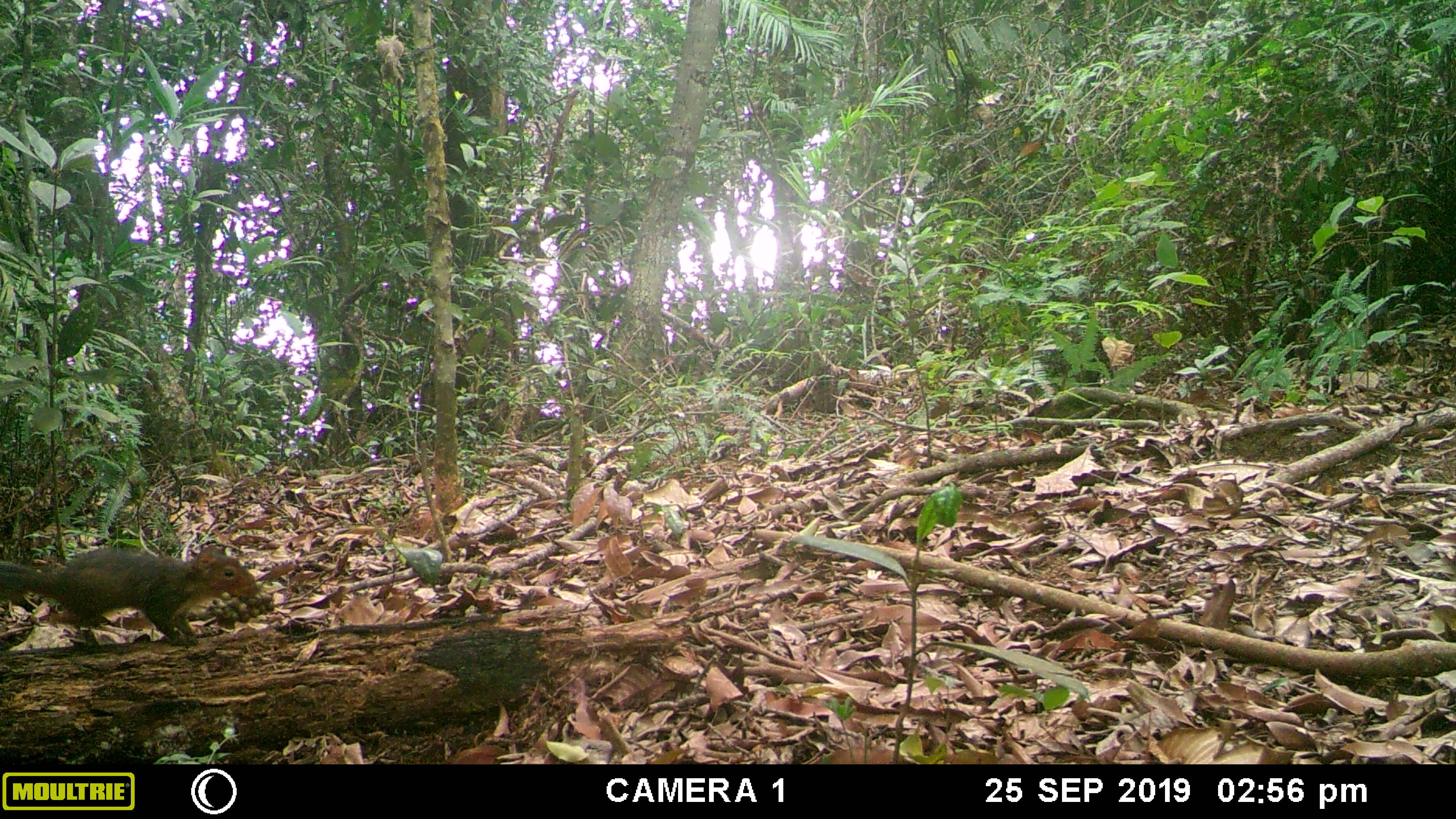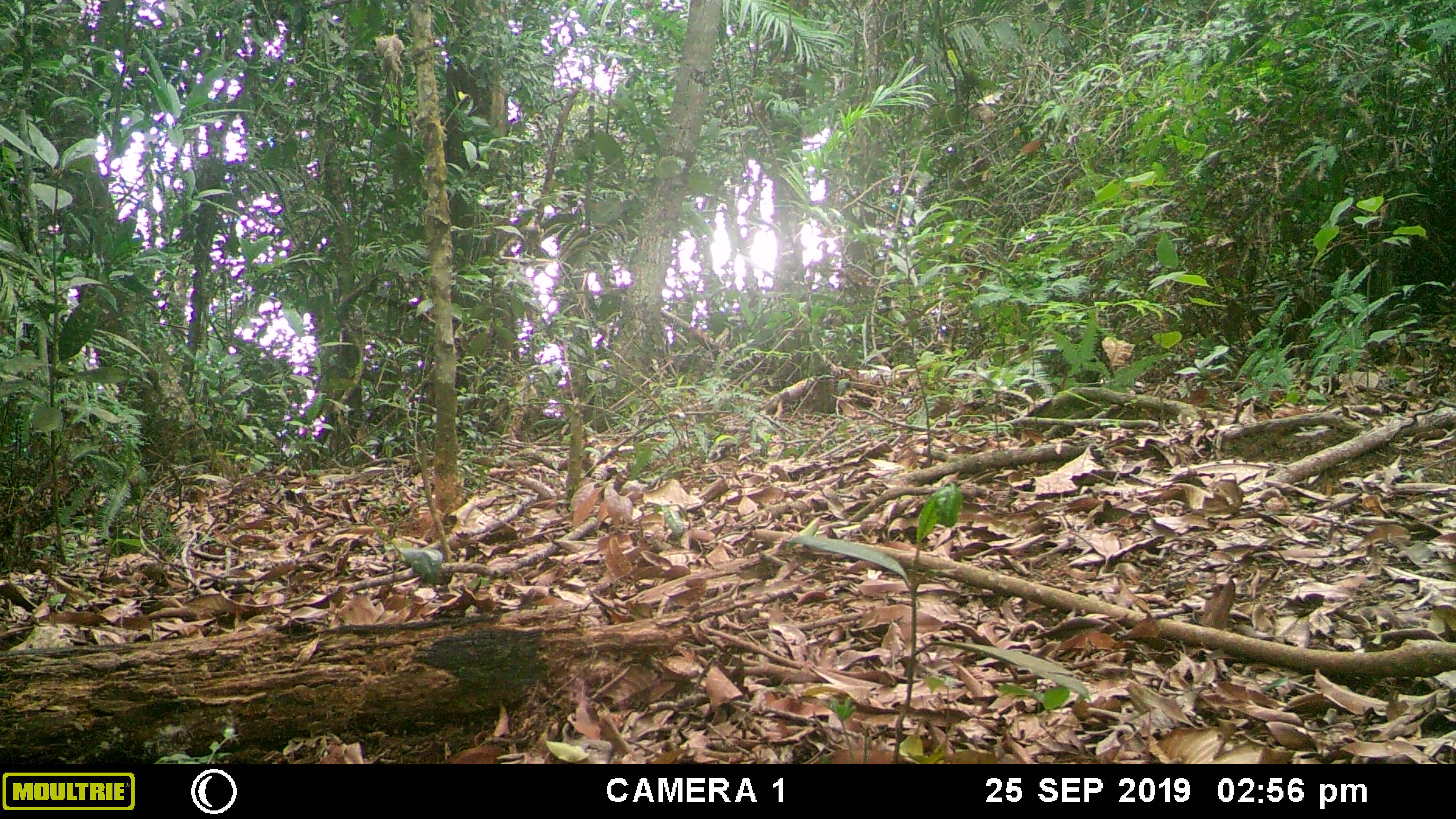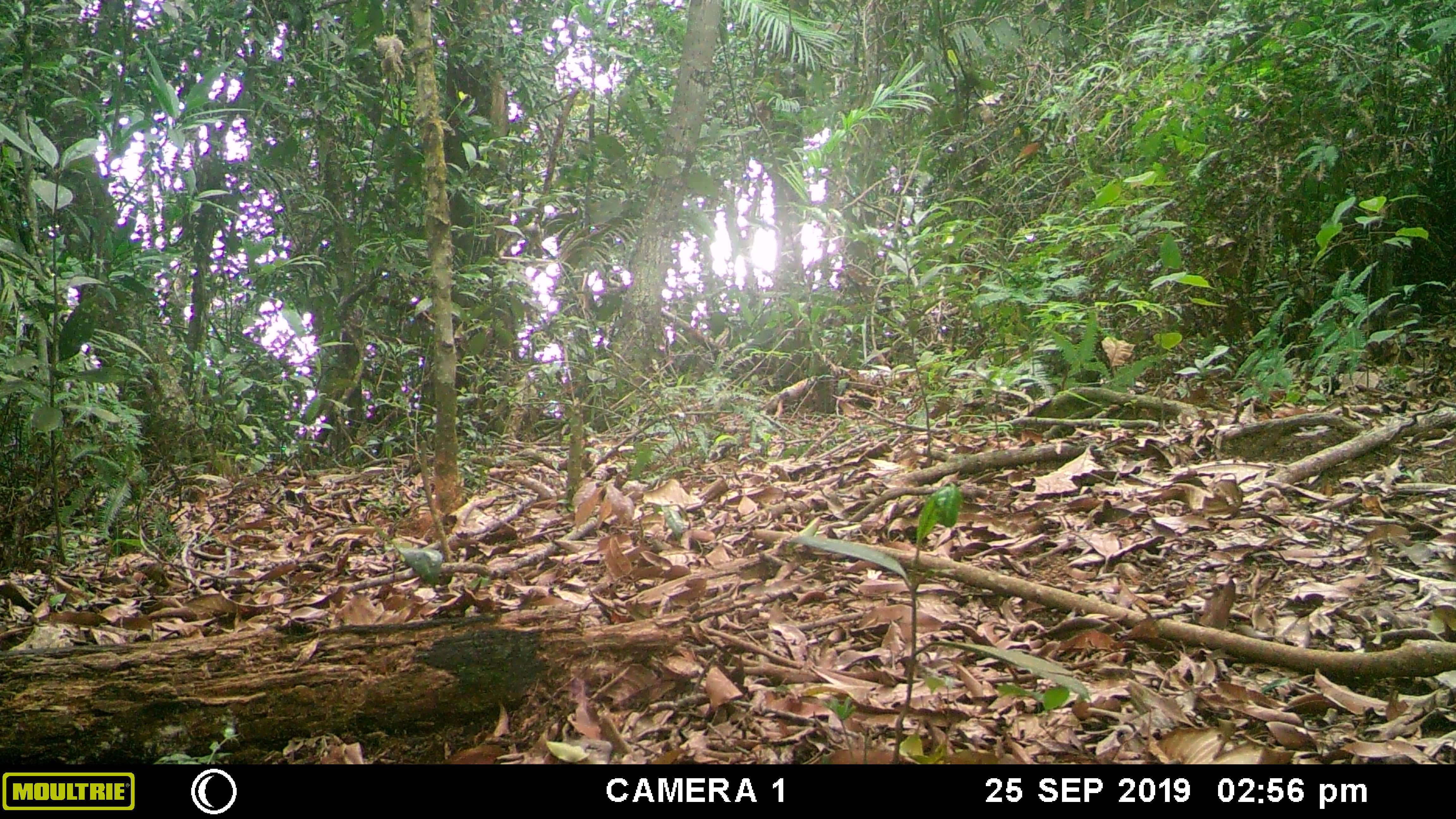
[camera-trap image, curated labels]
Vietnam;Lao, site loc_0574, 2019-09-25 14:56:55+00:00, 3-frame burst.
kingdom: Animalia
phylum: Chordata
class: Mammalia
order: Rodentia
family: Sciuridae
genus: Dremomys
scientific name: Dremomys rufigenis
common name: red-cheeked squirrel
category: red cheeked squirrel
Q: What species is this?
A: Red cheeked squirrel (red-cheeked squirrel) (Dremomys rufigenis).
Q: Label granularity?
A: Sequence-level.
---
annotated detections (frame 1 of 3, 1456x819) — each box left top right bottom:
red cheeked squirrel: 0 542 259 646